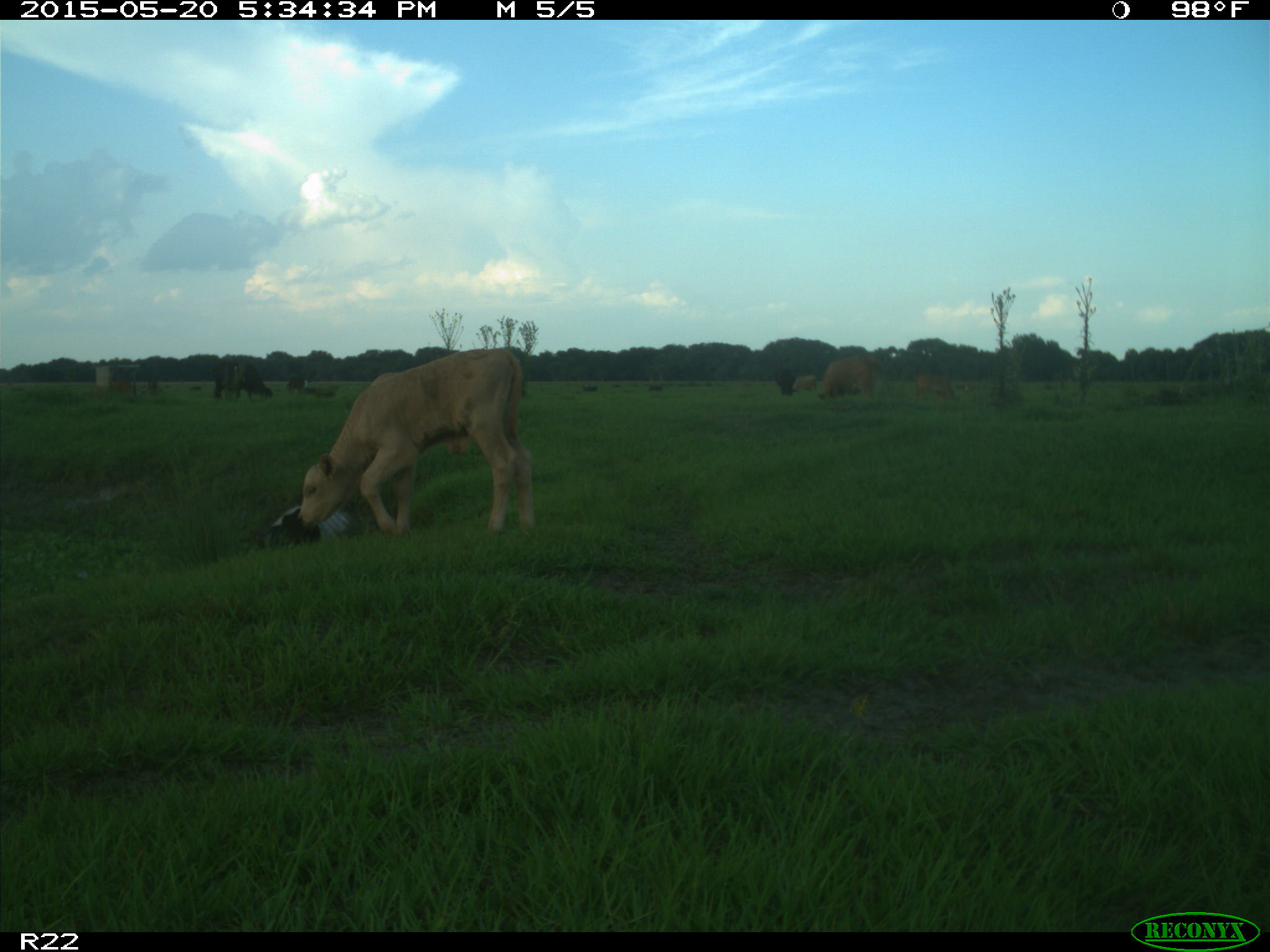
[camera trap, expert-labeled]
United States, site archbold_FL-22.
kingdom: Animalia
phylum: Chordata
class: Mammalia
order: Artiodactyla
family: Bovidae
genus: Bos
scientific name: Bos taurus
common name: domestic cow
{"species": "Bos taurus (domestic cow)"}